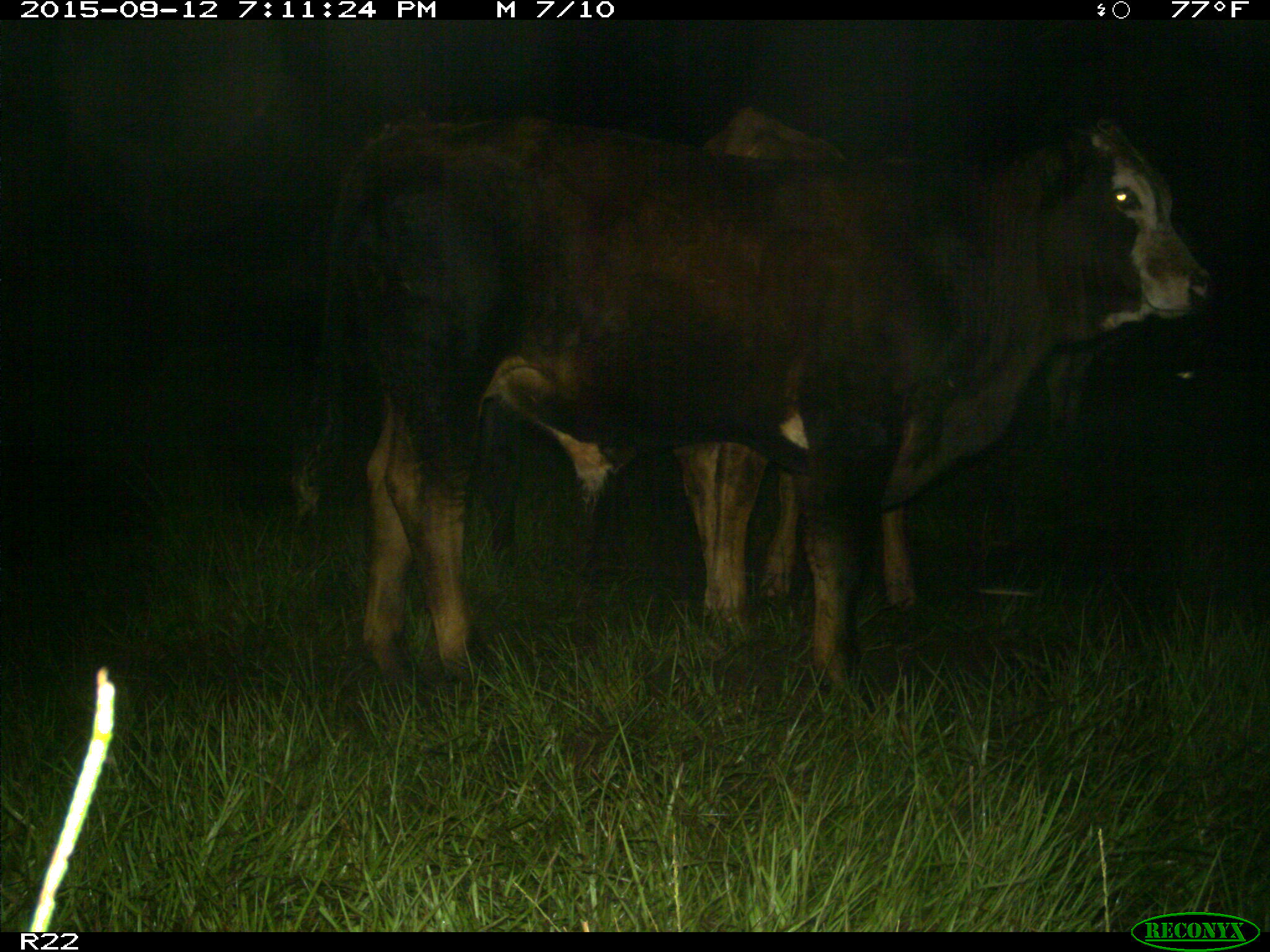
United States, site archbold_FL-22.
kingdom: Animalia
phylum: Chordata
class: Mammalia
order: Artiodactyla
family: Bovidae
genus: Bos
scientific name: Bos taurus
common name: domestic cow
Bos taurus (domestic cow).